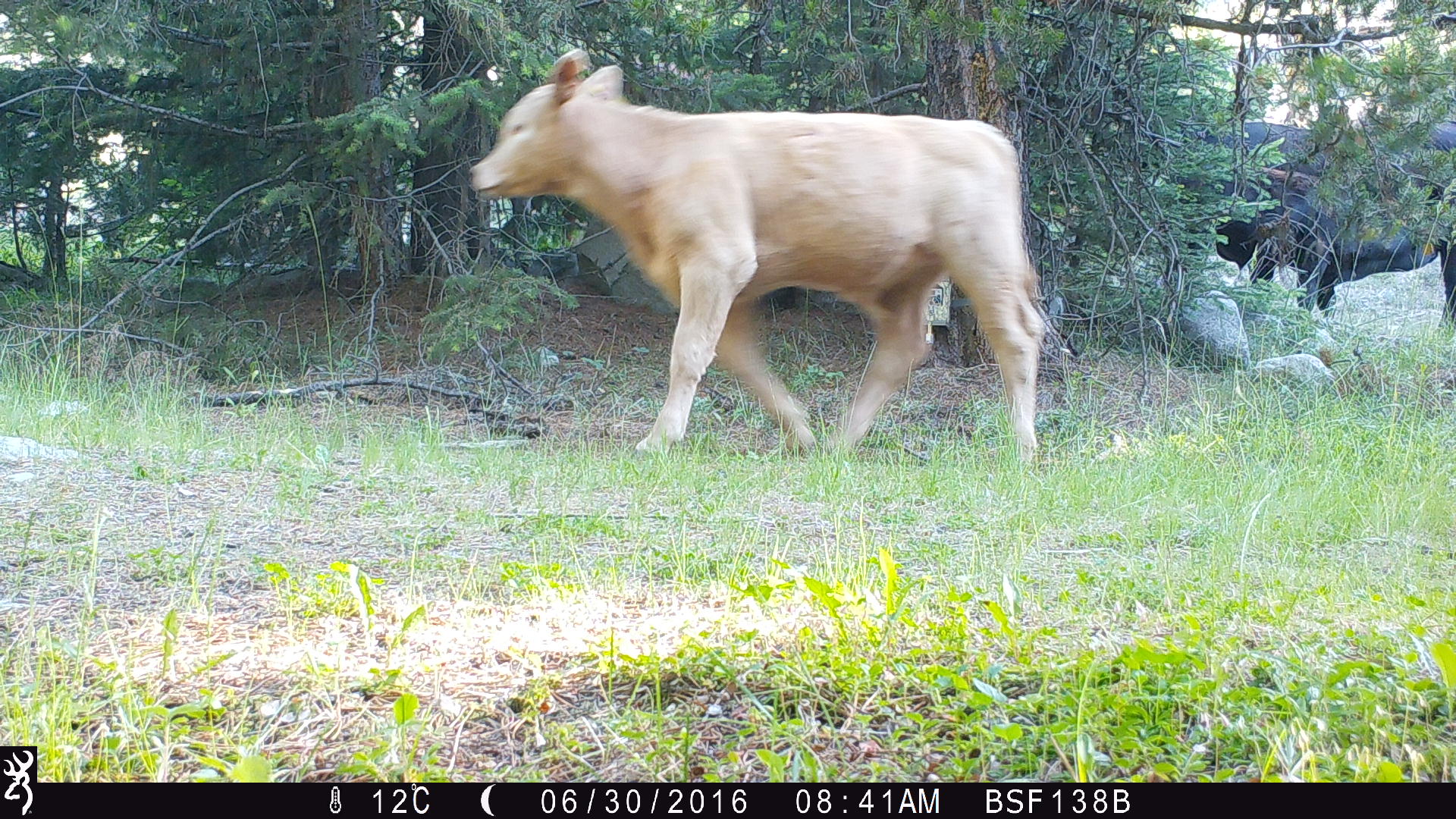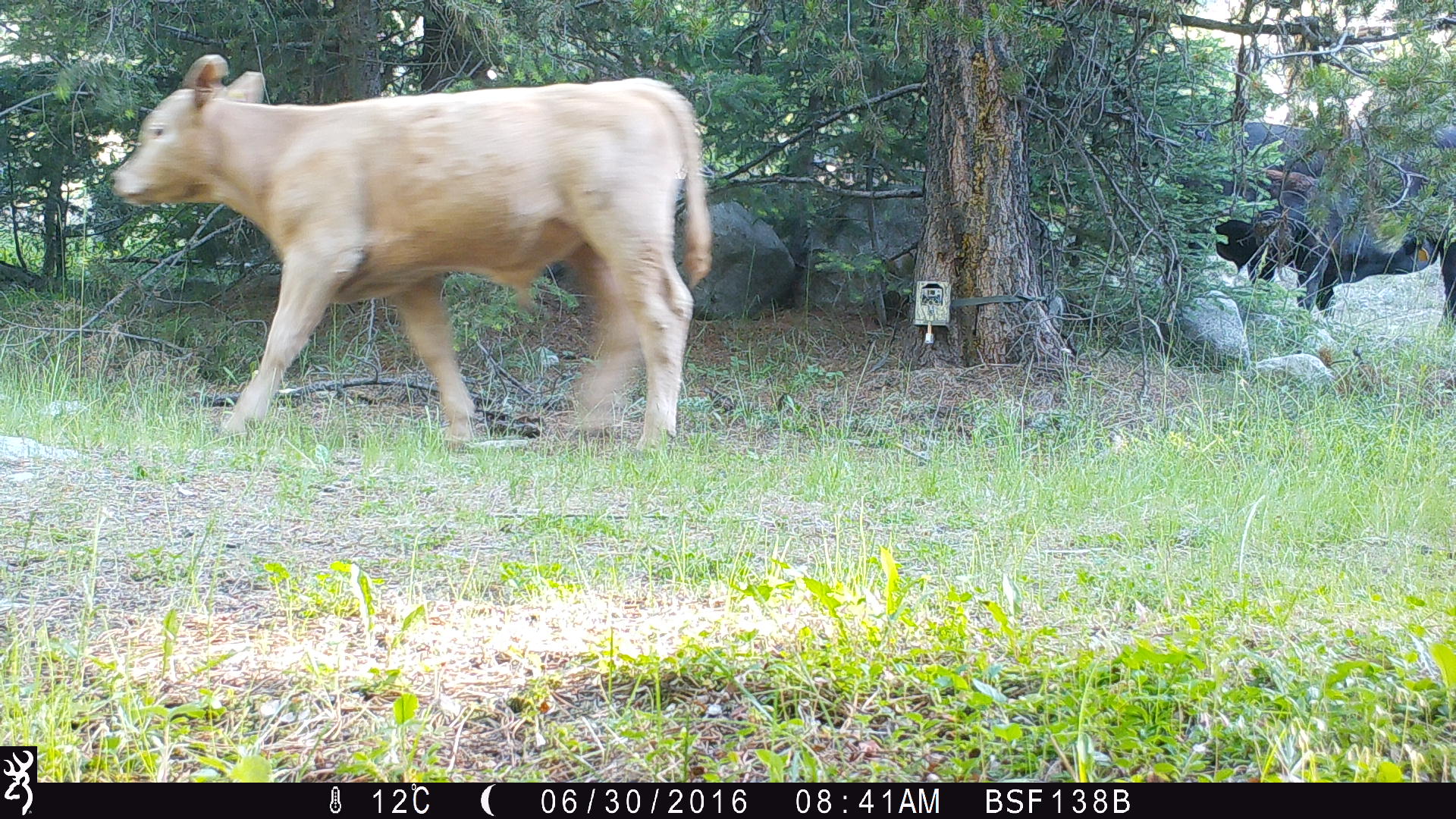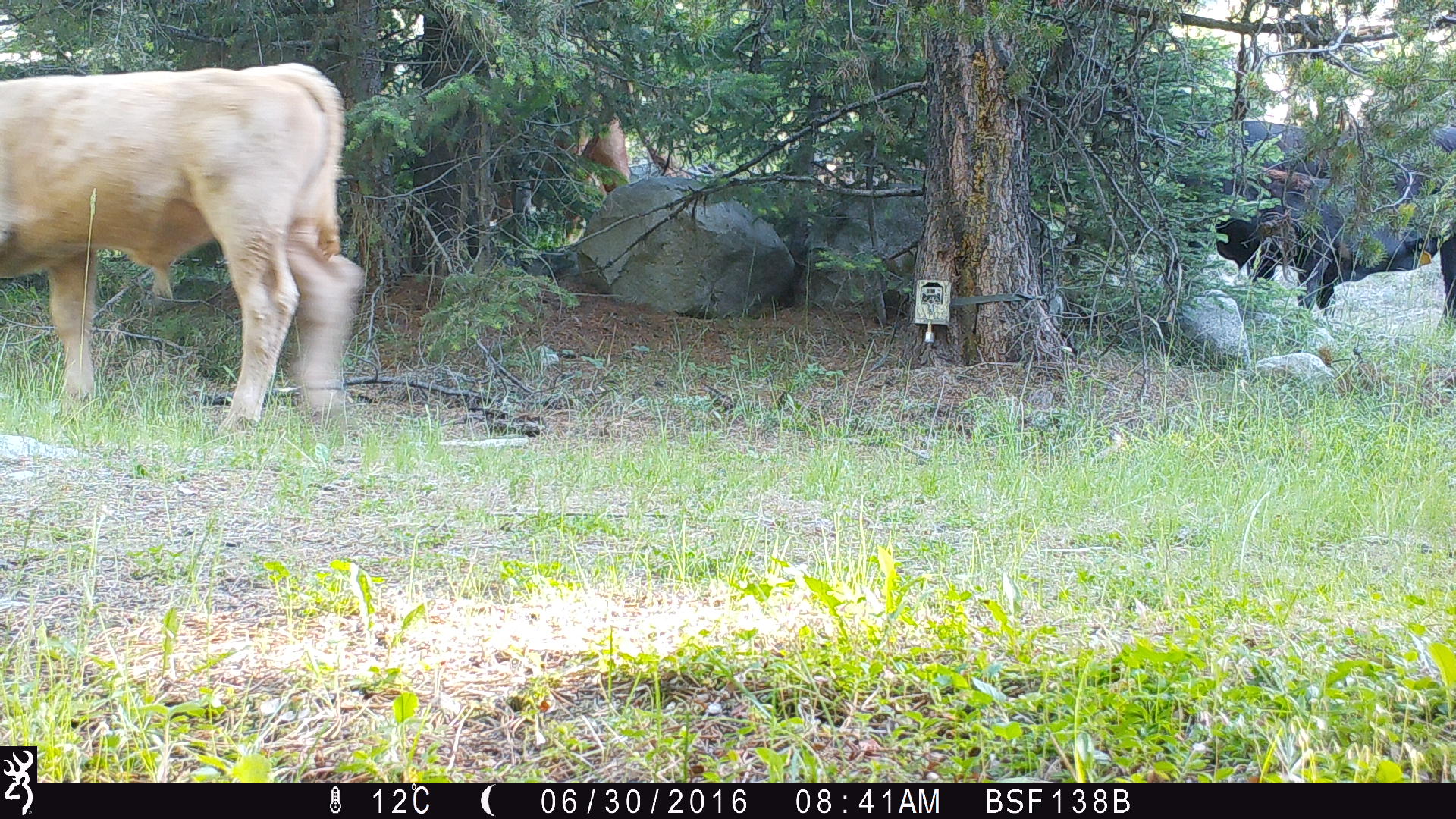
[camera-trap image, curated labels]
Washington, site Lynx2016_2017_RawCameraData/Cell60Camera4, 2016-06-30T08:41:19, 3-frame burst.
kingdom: Animalia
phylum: Chordata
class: Mammalia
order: Artiodactyla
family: Bovidae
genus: Bos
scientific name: Bos taurus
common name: domestic cattle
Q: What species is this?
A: Domestic cattle (Bos taurus).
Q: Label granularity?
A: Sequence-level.